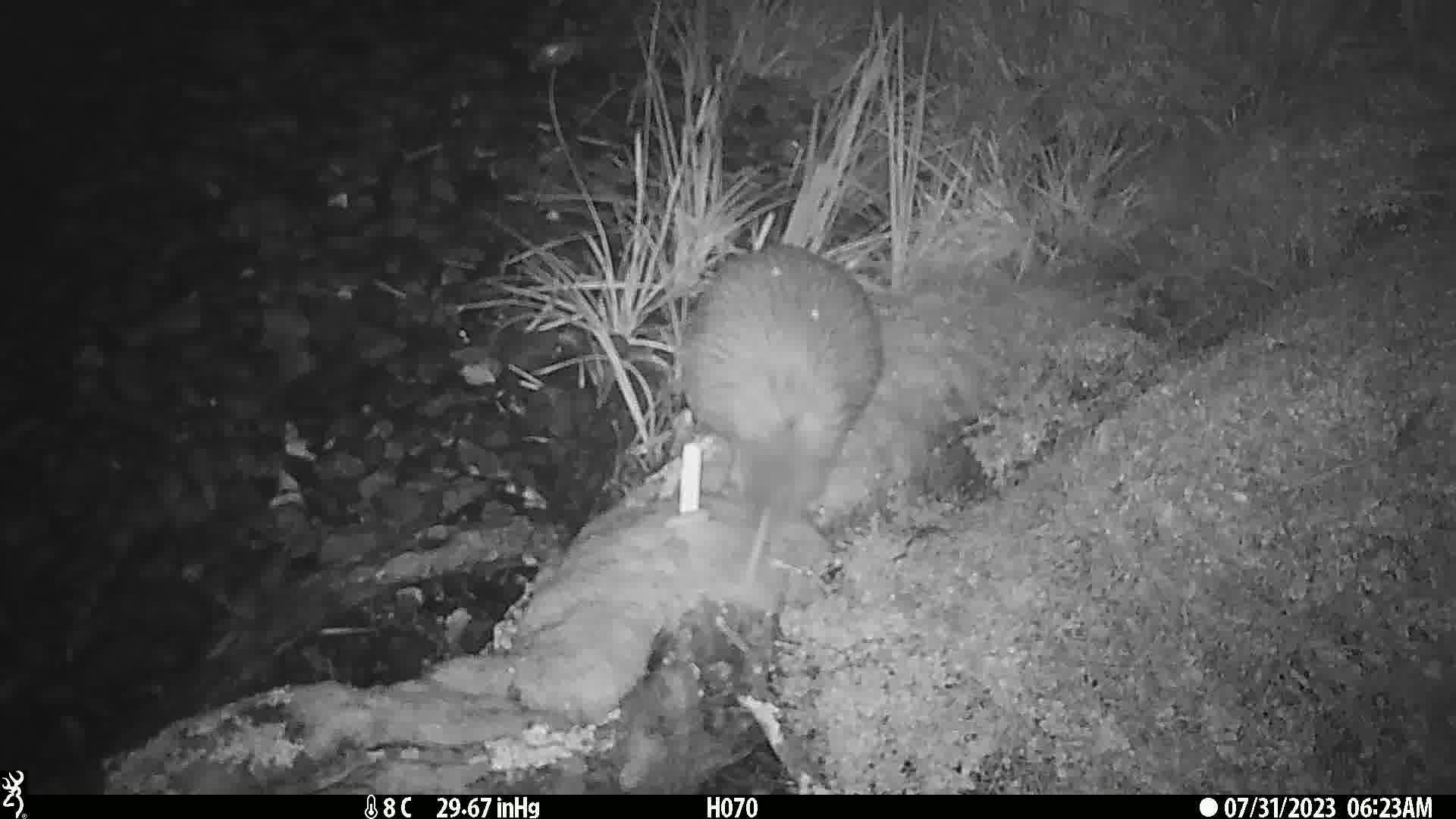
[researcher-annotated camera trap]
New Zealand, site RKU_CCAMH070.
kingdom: Animalia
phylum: Chordata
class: Aves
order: Apterygiformes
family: Apterygidae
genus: Apteryx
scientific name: Apteryx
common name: kiwi